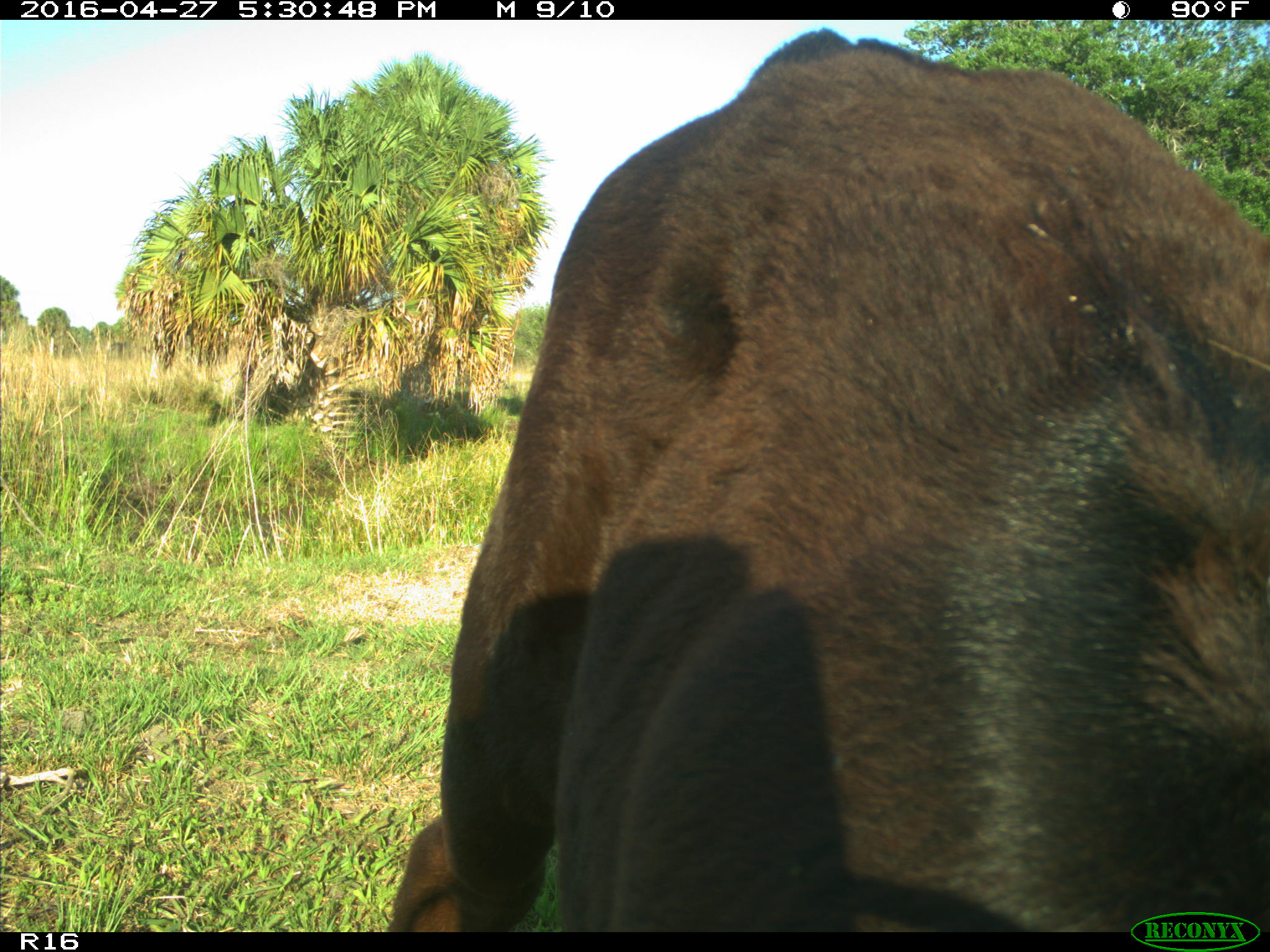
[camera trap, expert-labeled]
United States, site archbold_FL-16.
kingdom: Animalia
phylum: Chordata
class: Mammalia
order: Artiodactyla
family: Bovidae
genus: Bos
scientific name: Bos taurus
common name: domestic cow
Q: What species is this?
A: Bos taurus (domestic cow).